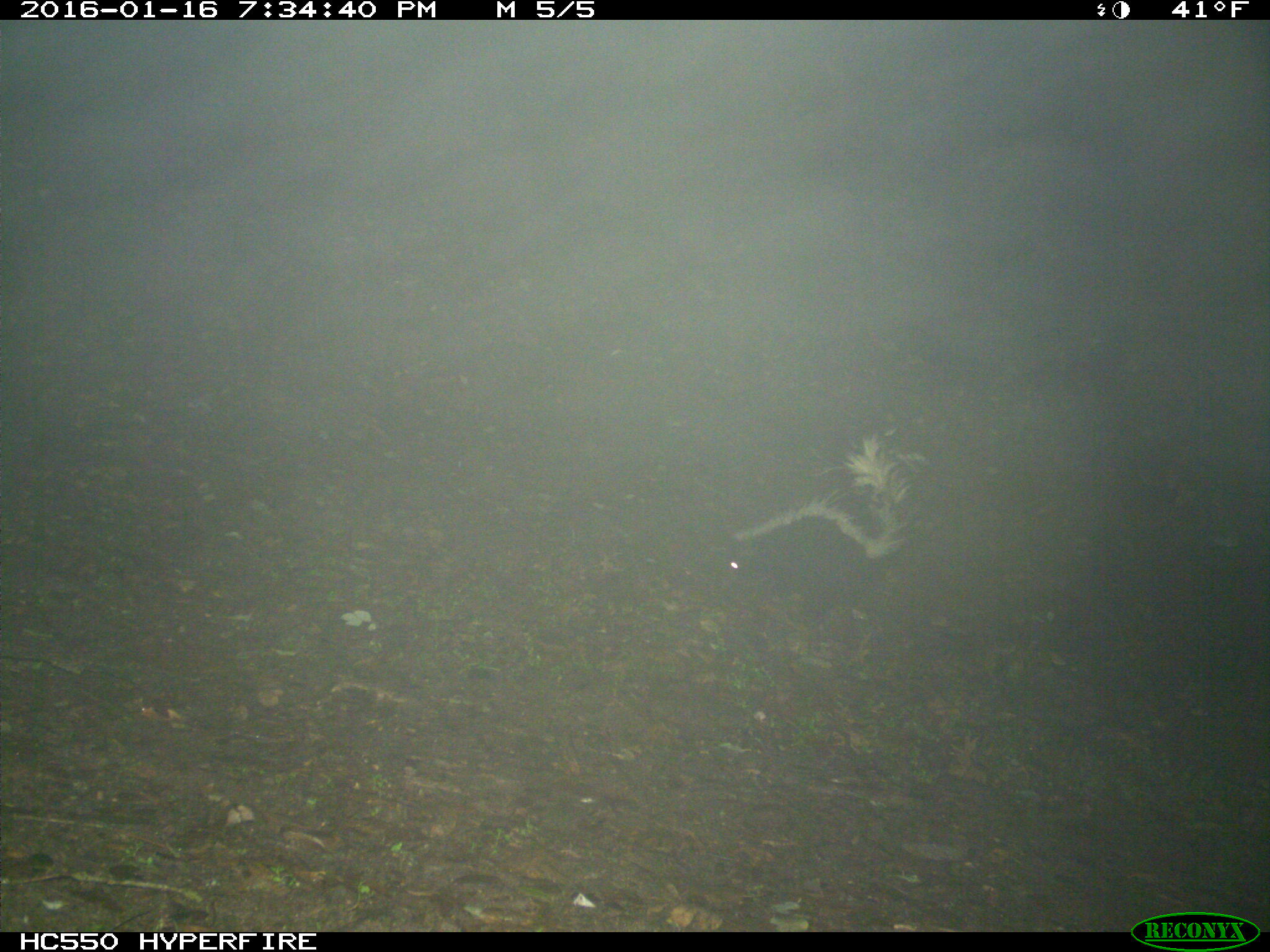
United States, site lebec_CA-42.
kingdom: Animalia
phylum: Chordata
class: Mammalia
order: Carnivora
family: Mephitidae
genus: Mephitis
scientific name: Mephitis mephitis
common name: striped skunk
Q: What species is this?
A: Mephitis mephitis (striped skunk).